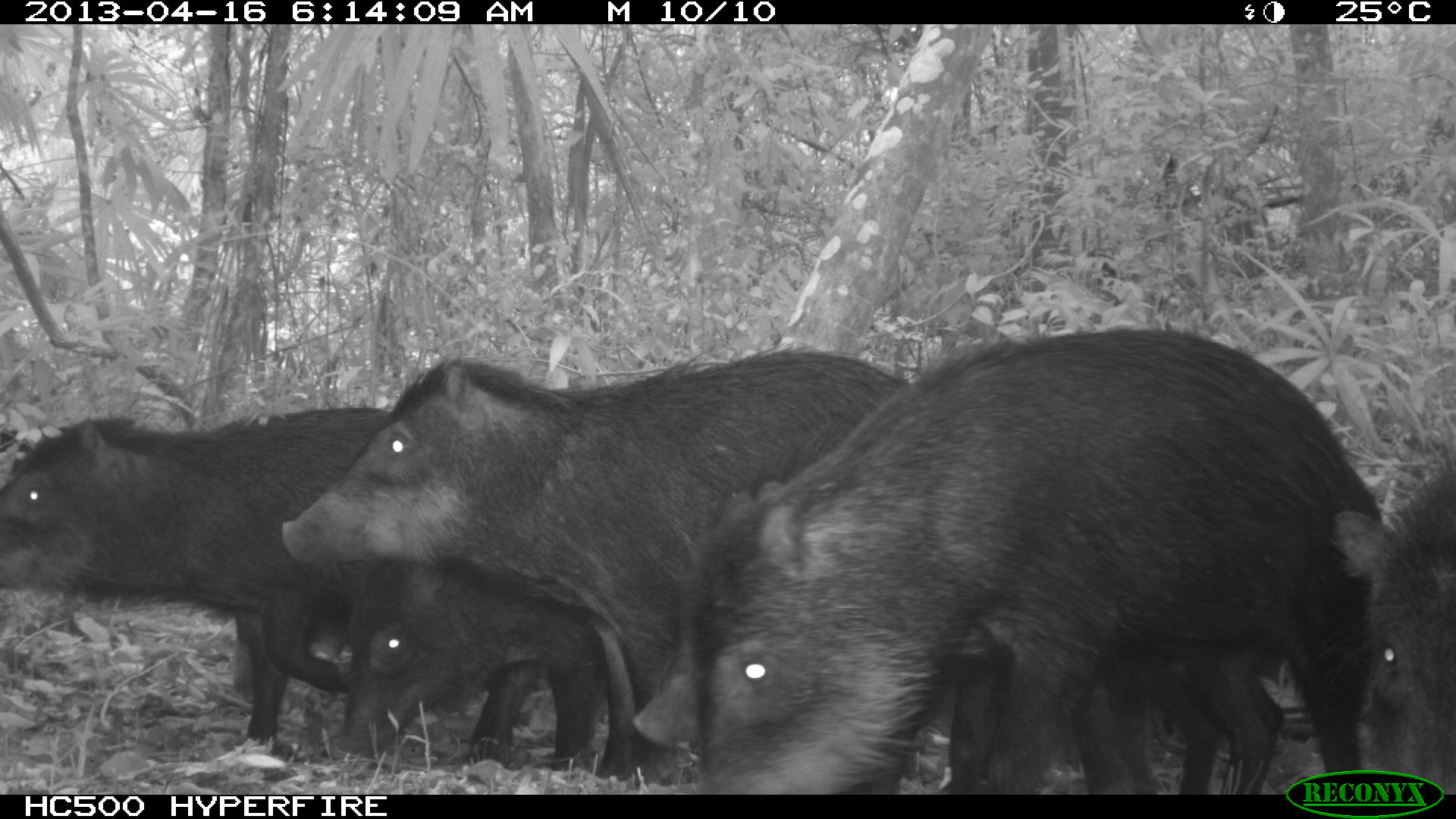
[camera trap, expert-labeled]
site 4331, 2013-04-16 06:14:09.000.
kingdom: Animalia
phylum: Chordata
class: Mammalia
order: Artiodactyla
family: Tayassuidae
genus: Tayassu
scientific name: Tayassu pecari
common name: white-lipped peccary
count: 11